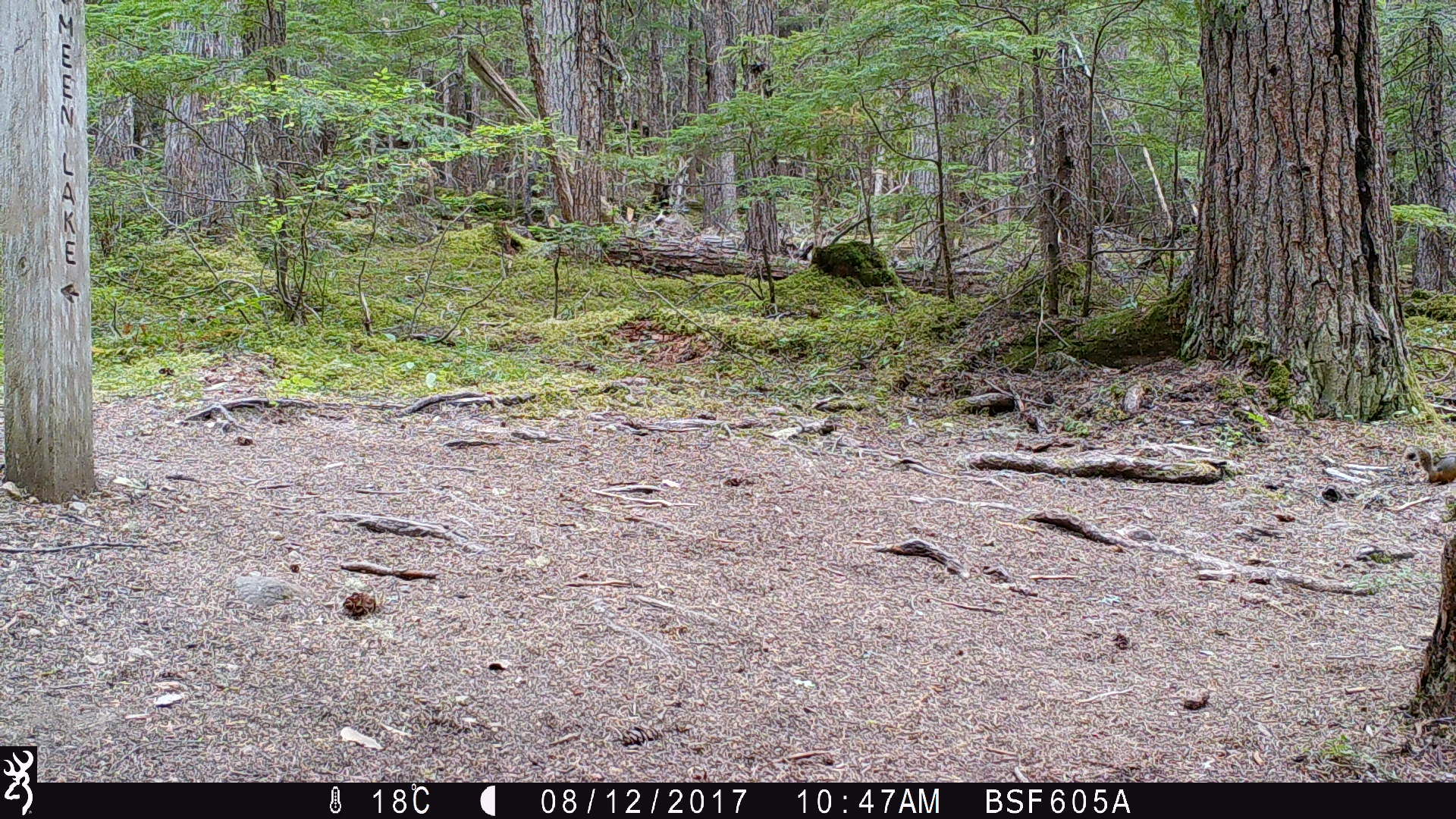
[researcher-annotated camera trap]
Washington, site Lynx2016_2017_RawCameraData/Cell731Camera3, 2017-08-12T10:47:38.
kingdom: Animalia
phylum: Chordata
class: Mammalia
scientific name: Mammalia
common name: small mammal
Small mammal (Mammalia). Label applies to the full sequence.